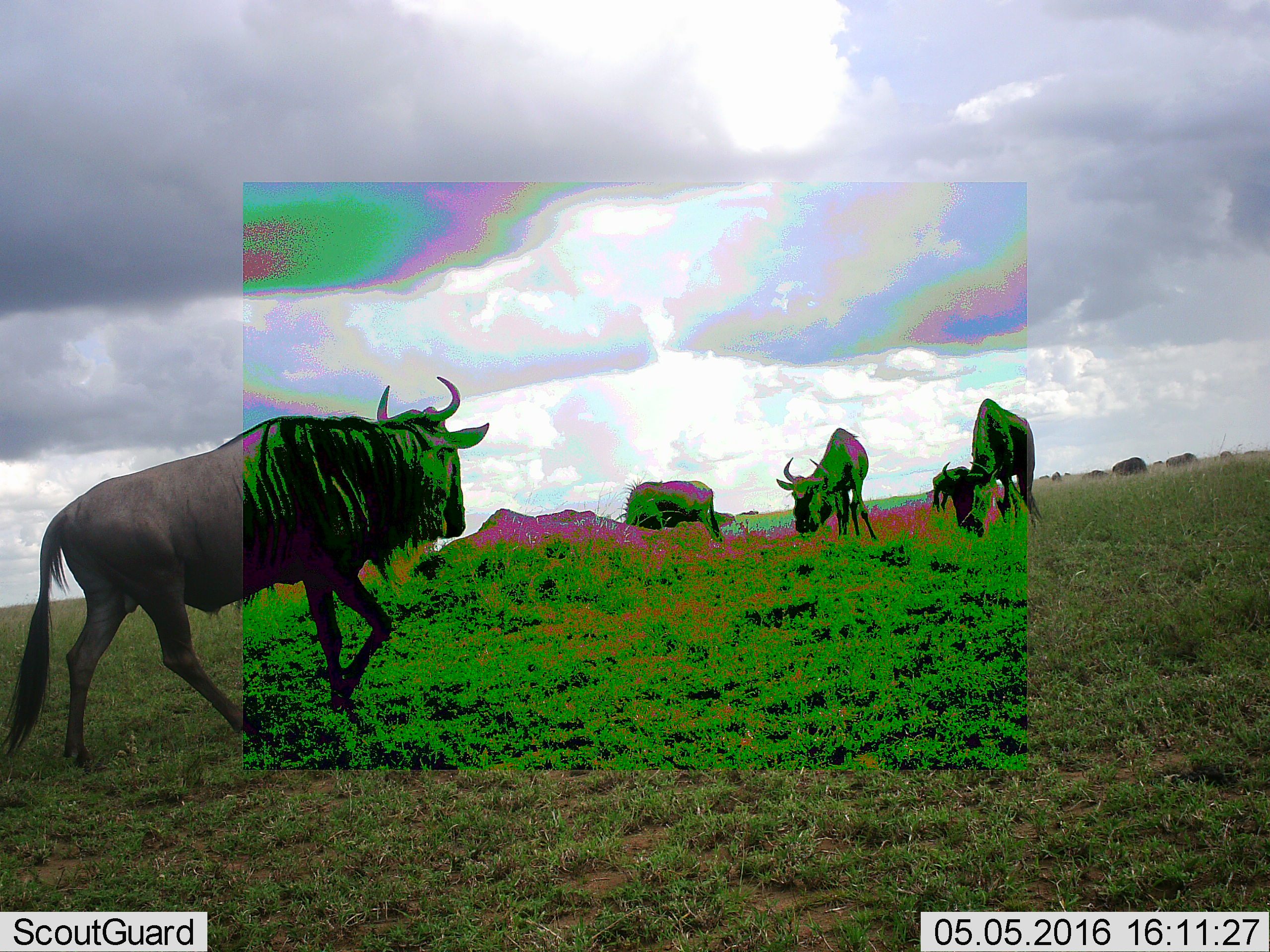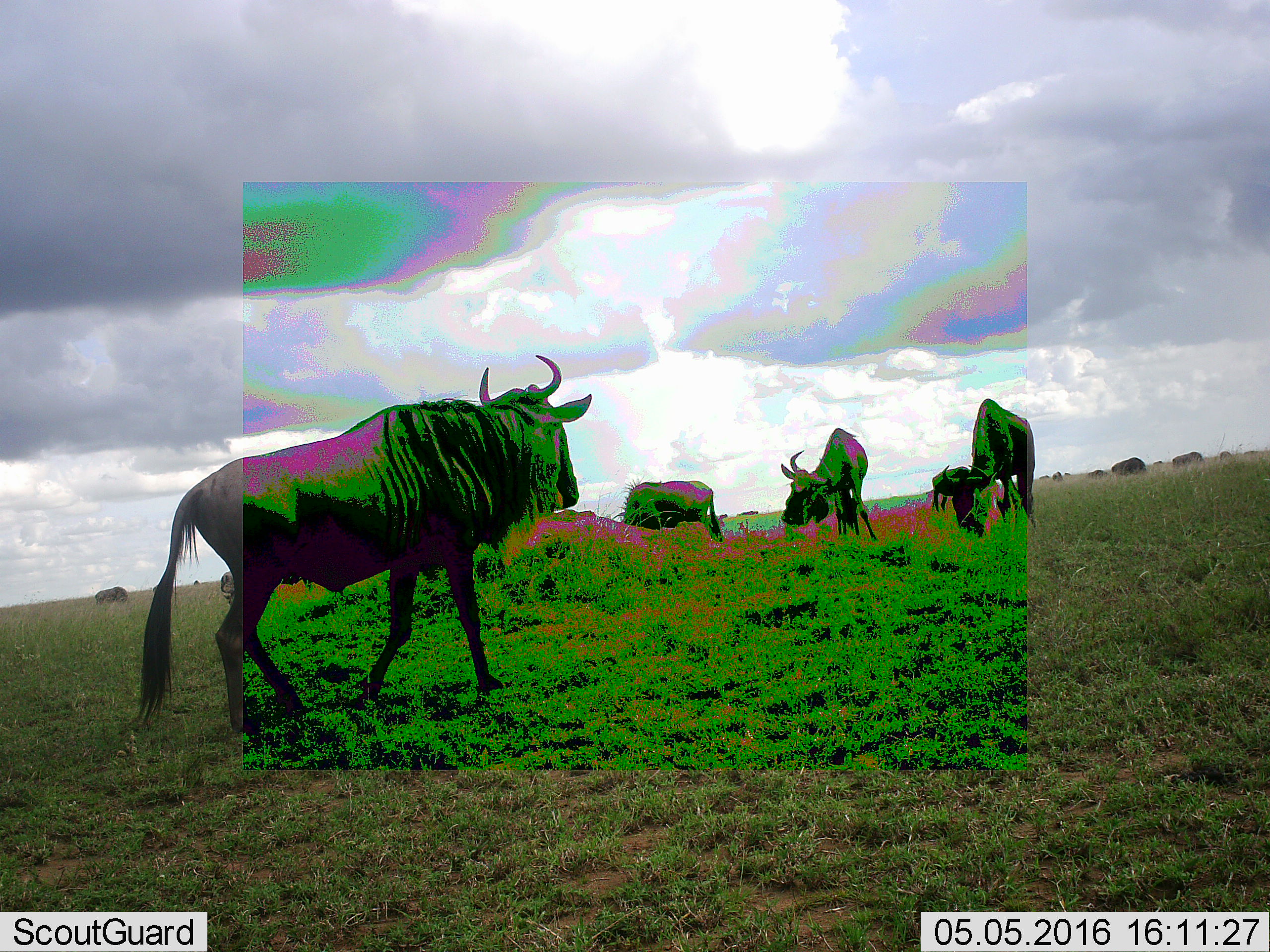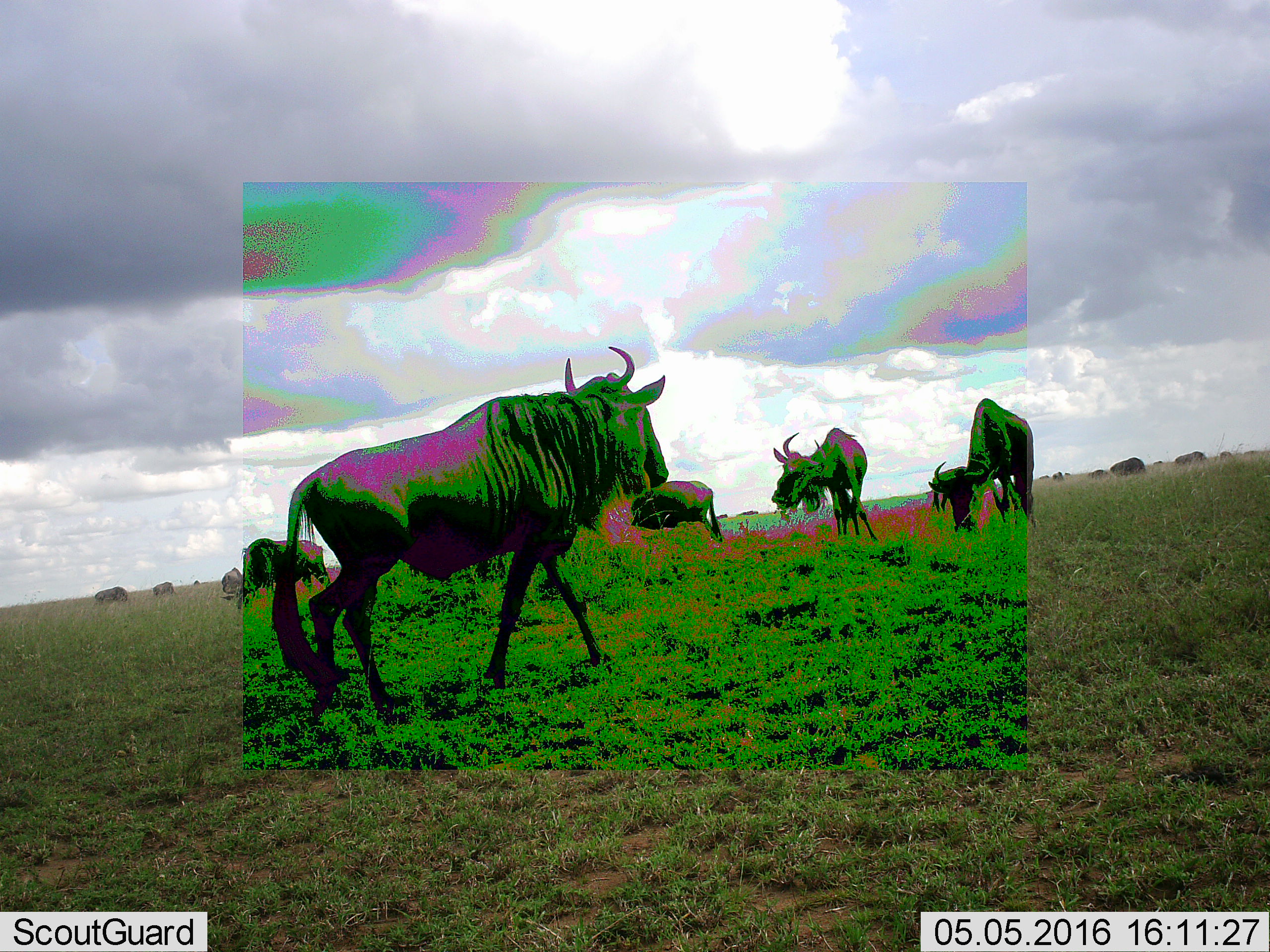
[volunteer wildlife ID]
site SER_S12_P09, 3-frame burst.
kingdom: Animalia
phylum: Chordata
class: Mammalia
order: Artiodactyla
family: Bovidae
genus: Connochaetes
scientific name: Connochaetes taurinus taurinus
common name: blue wildebeest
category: wildebeestblue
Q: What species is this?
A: Wildebeestblue (blue wildebeest) (Connochaetes taurinus taurinus).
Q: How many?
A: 11-50.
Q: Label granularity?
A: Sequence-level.